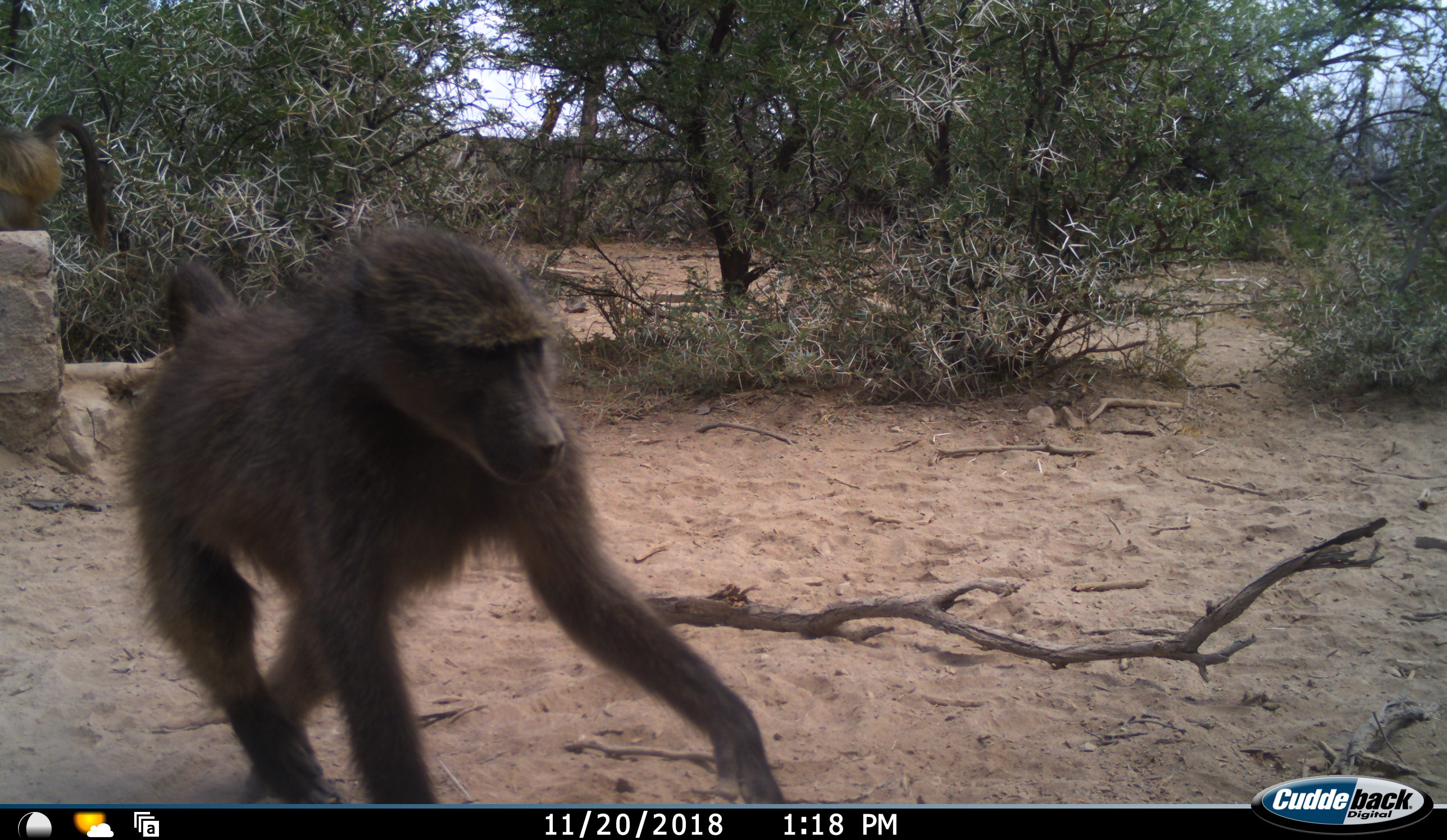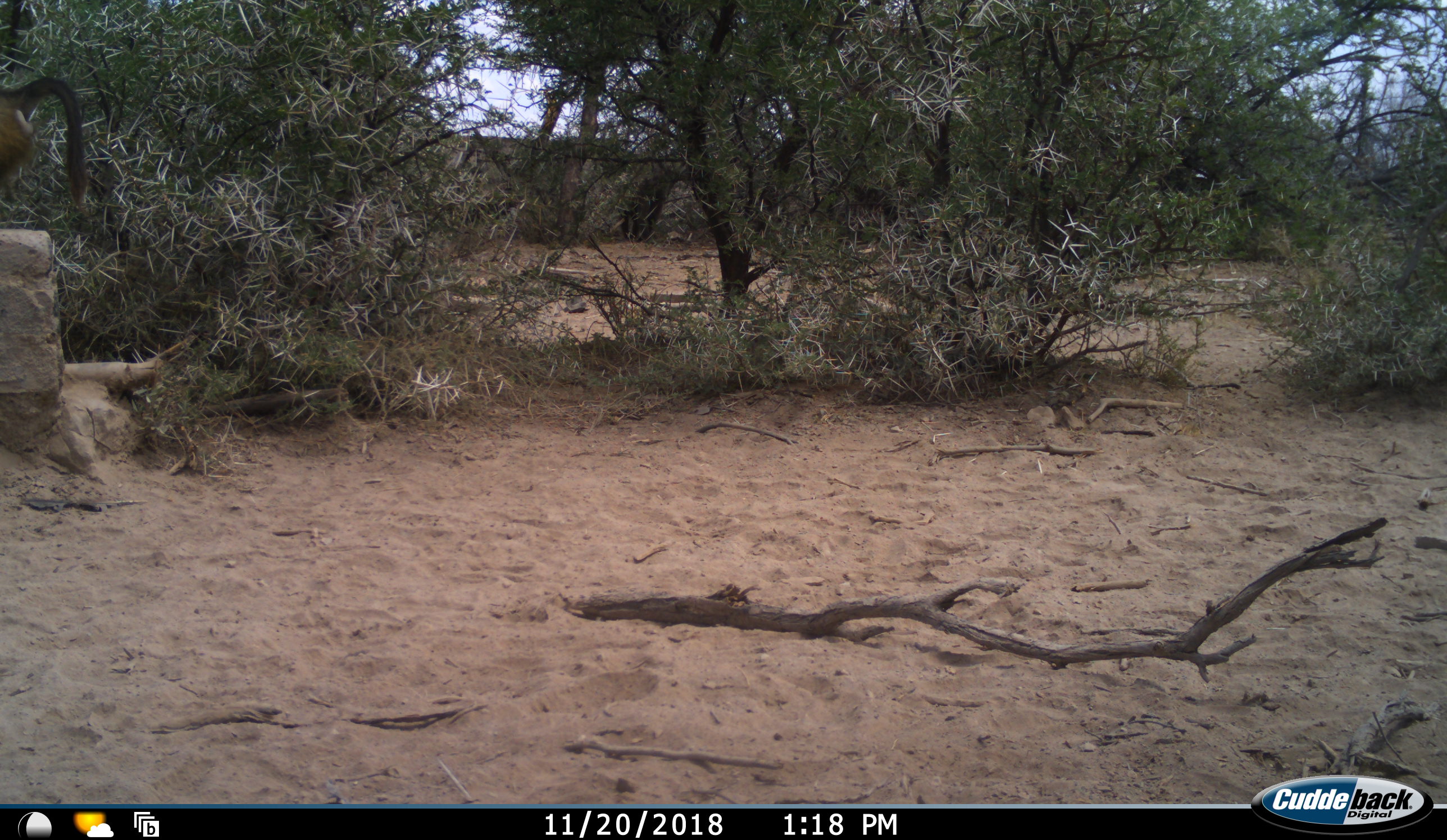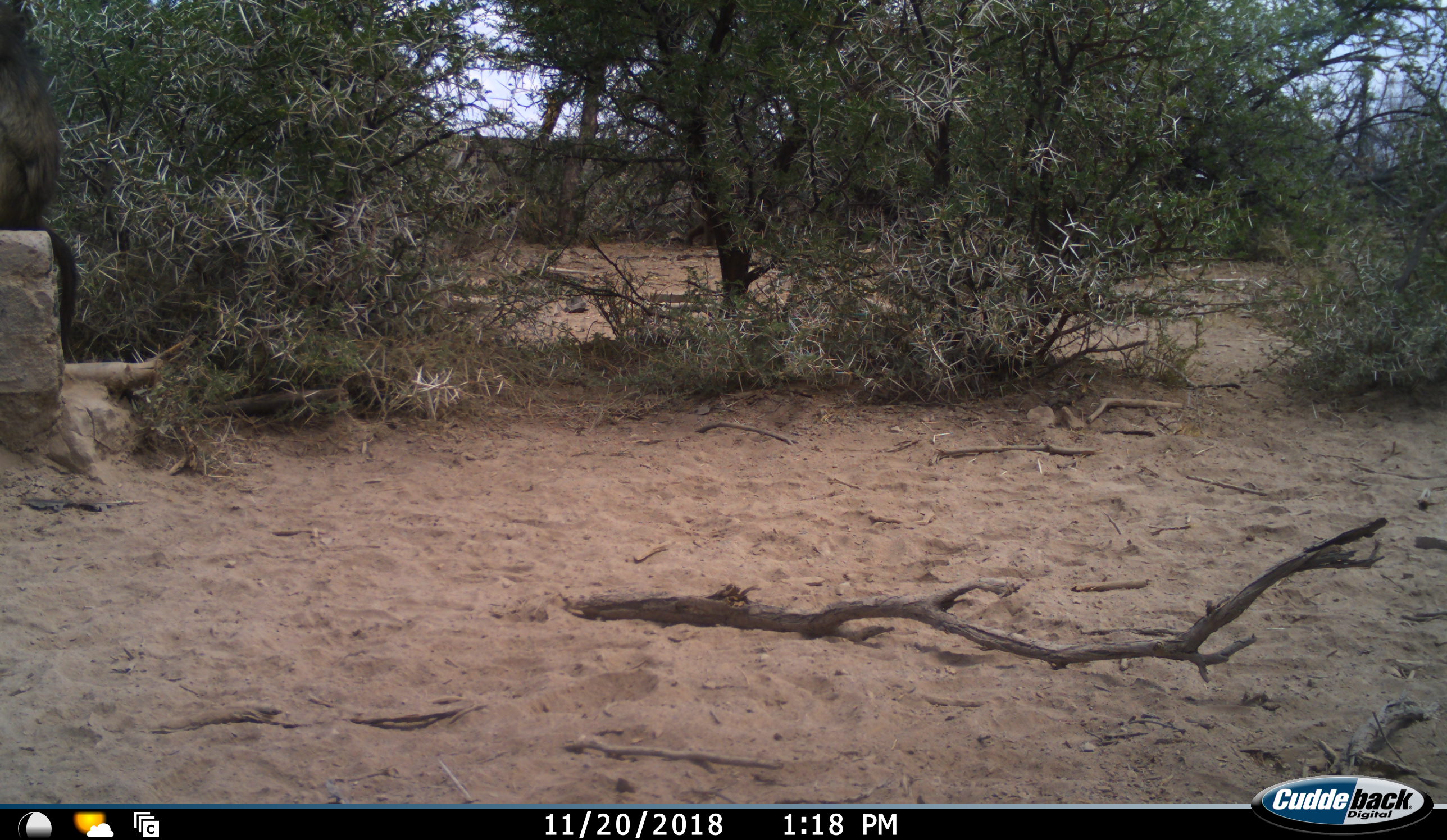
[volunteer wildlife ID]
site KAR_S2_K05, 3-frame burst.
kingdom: Animalia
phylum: Chordata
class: Mammalia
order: Primates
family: Cercopithecidae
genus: Papio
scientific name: Papio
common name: baboon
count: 3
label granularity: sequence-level